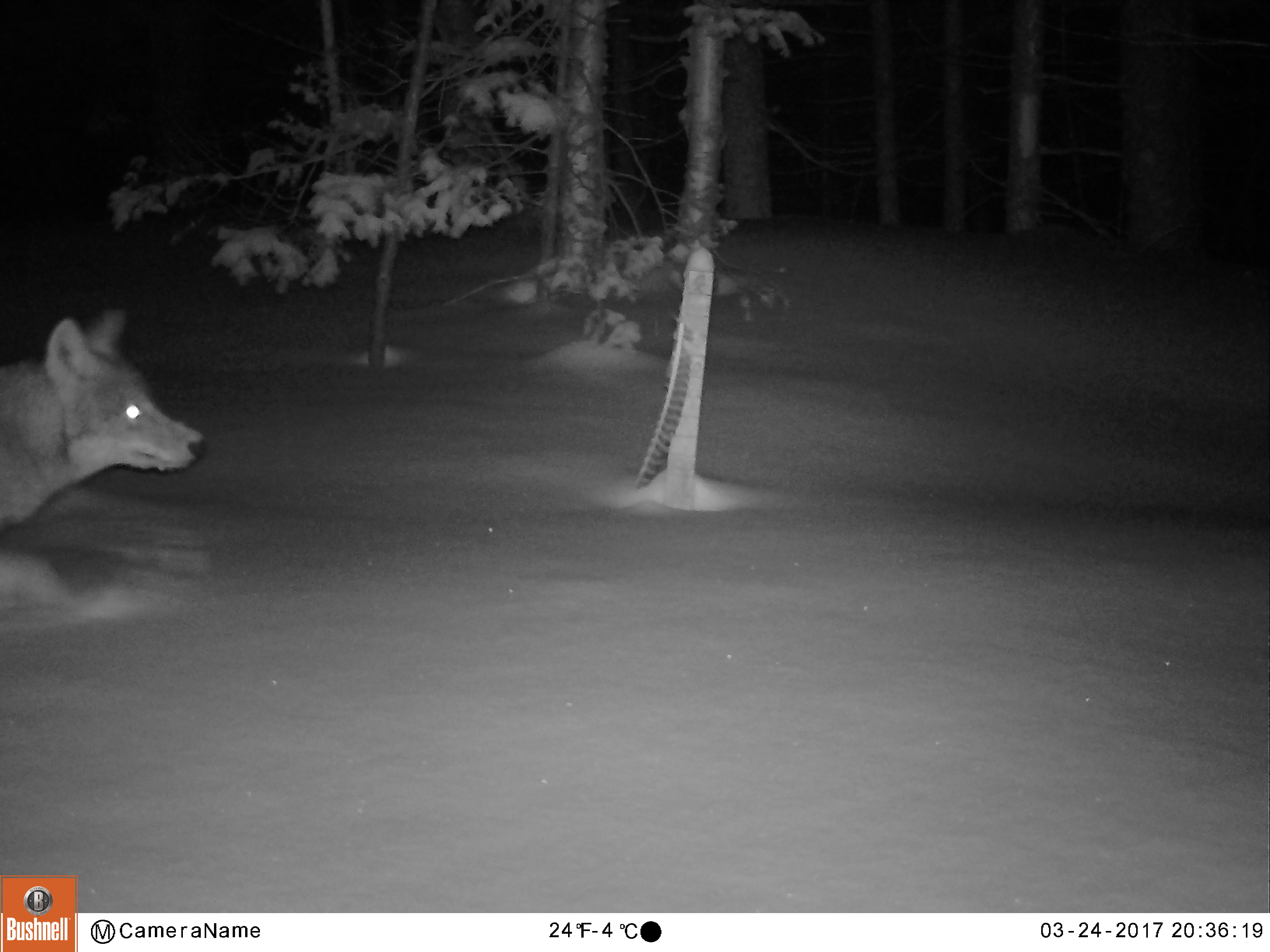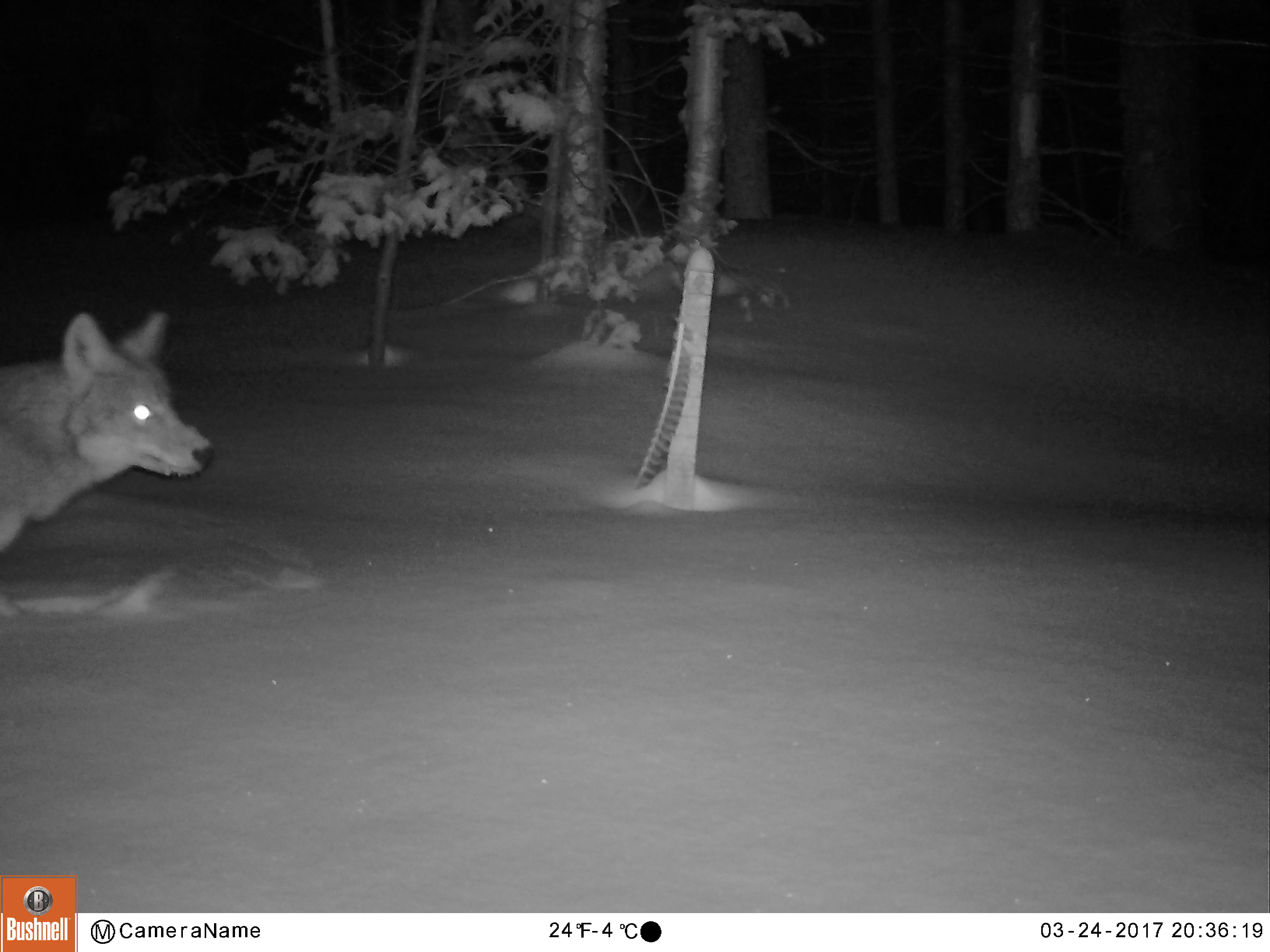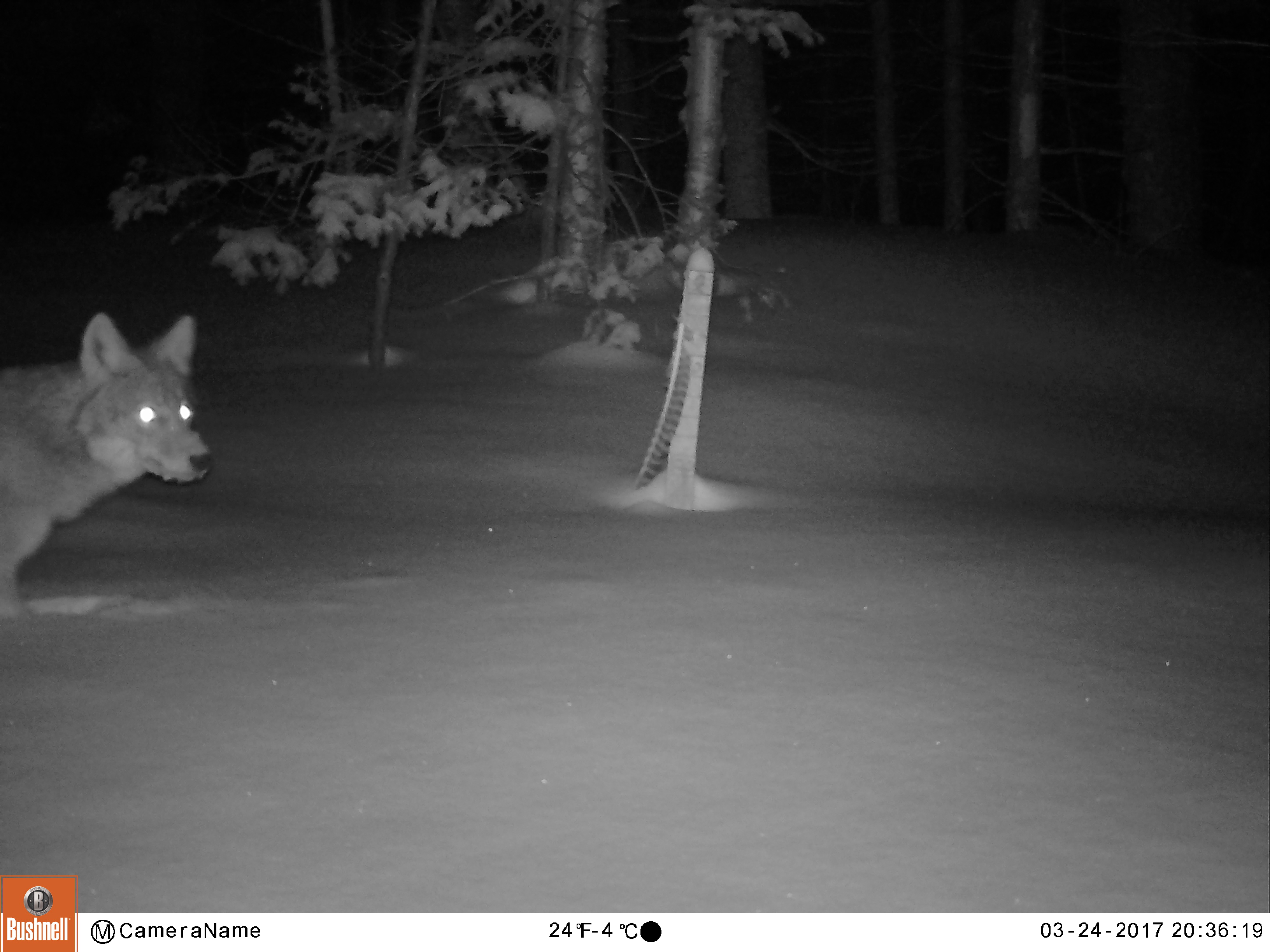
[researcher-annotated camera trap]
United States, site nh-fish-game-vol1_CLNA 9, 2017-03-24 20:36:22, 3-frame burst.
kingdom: Animalia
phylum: Chordata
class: Mammalia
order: Carnivora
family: Canidae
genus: Canis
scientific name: Canis latrans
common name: coyote